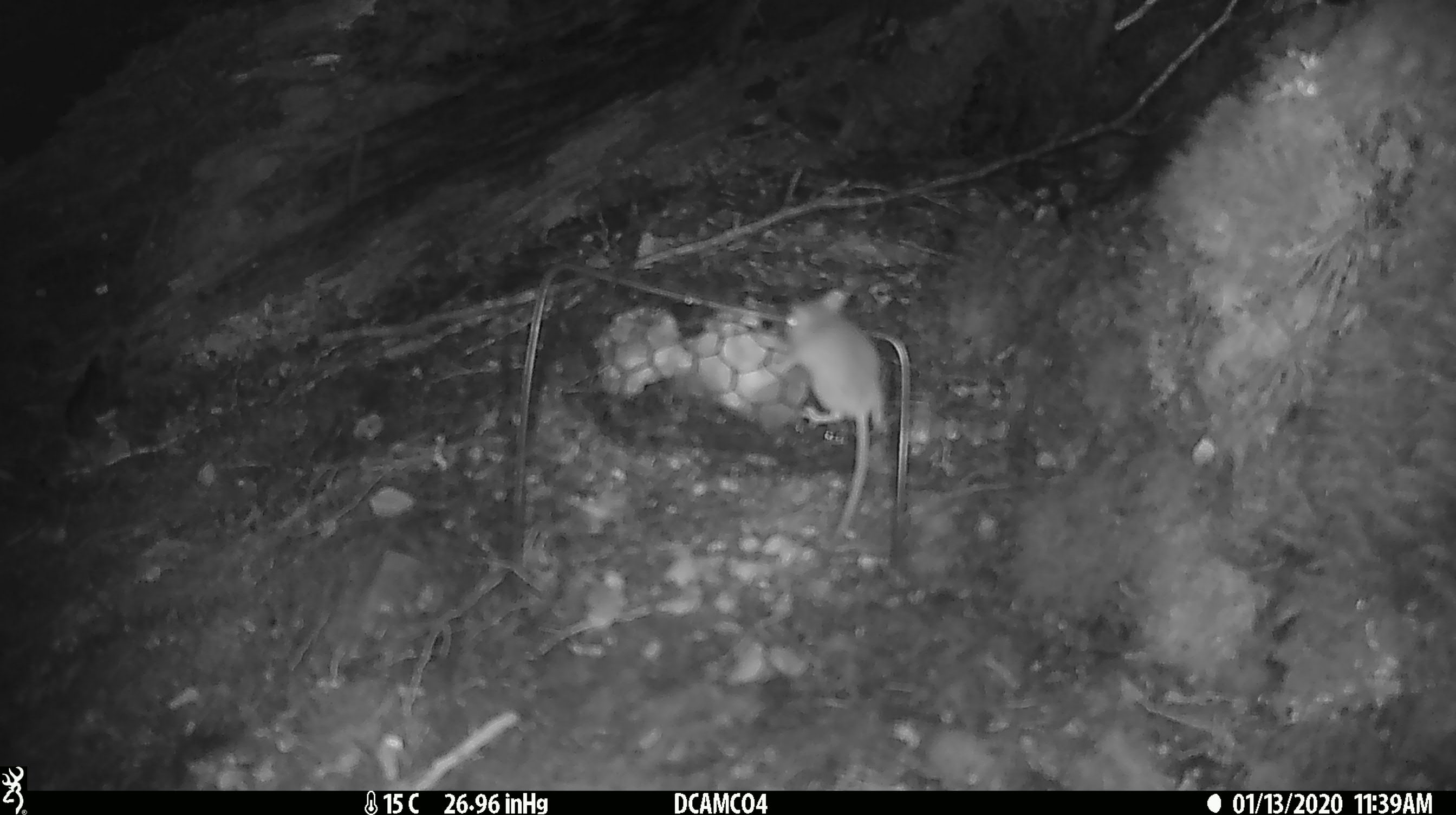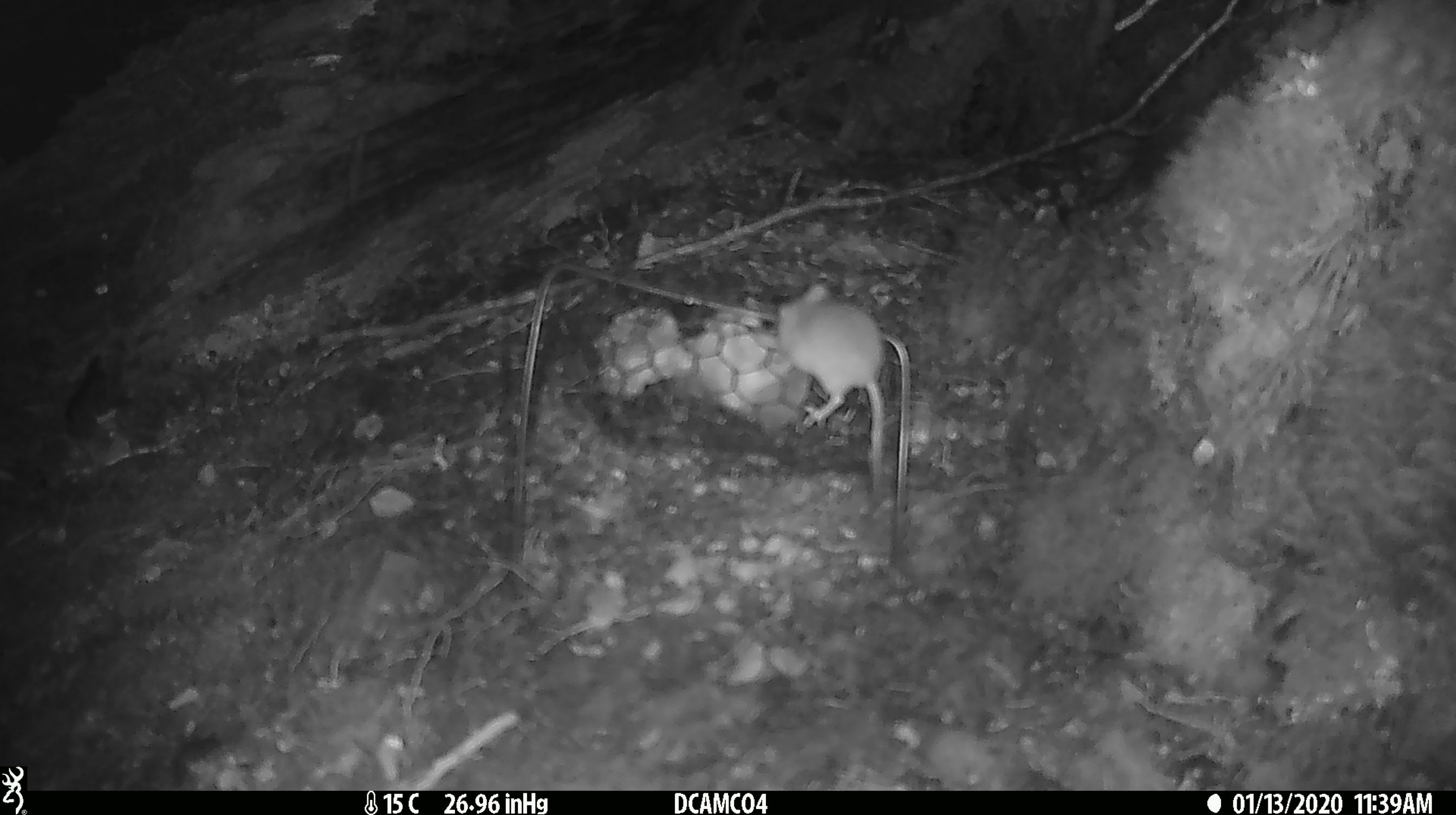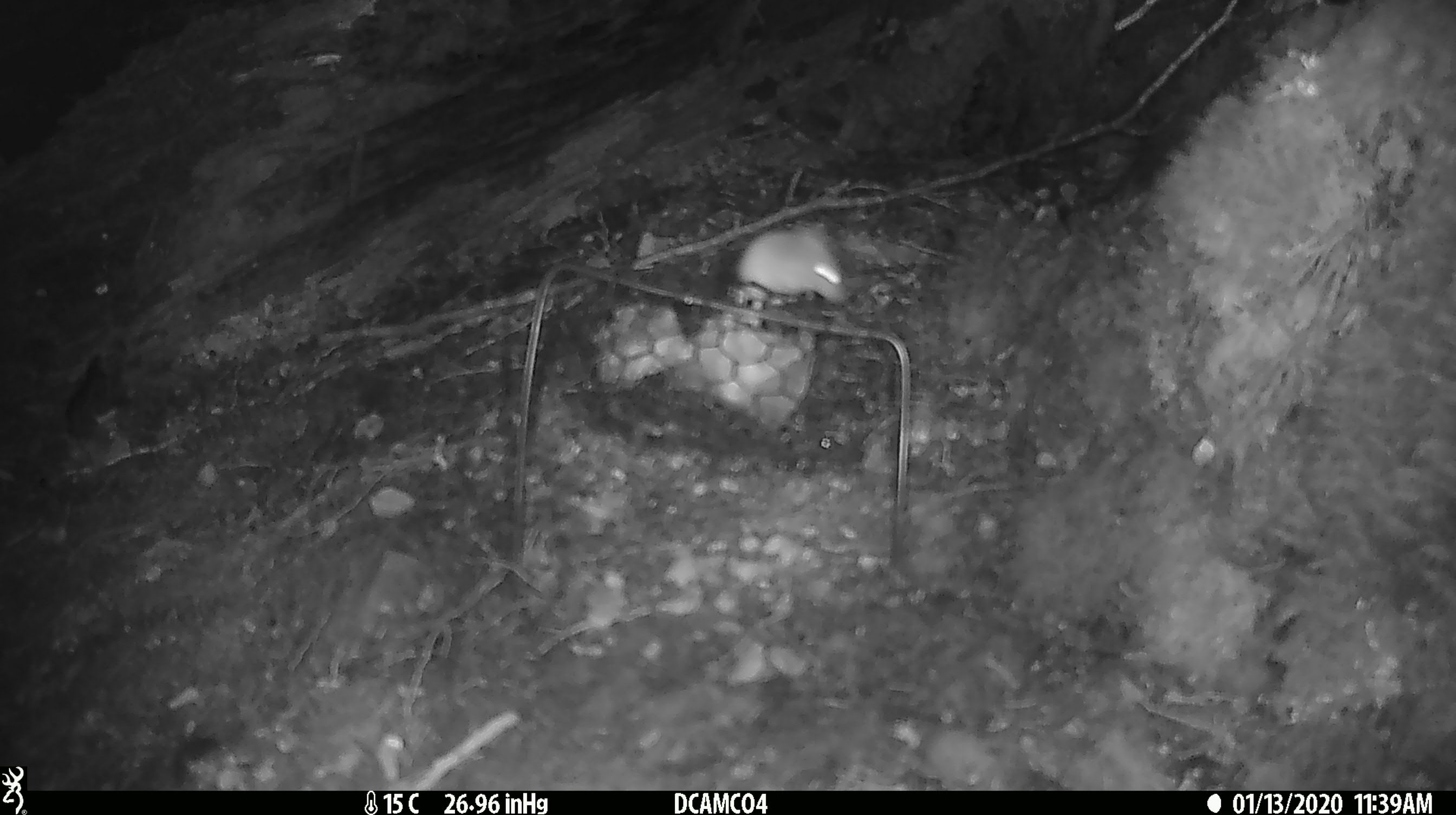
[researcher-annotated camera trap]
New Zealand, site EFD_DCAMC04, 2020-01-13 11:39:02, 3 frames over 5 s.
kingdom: Animalia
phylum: Chordata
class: Mammalia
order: Rodentia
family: Muridae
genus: Mus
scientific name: Mus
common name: mouse